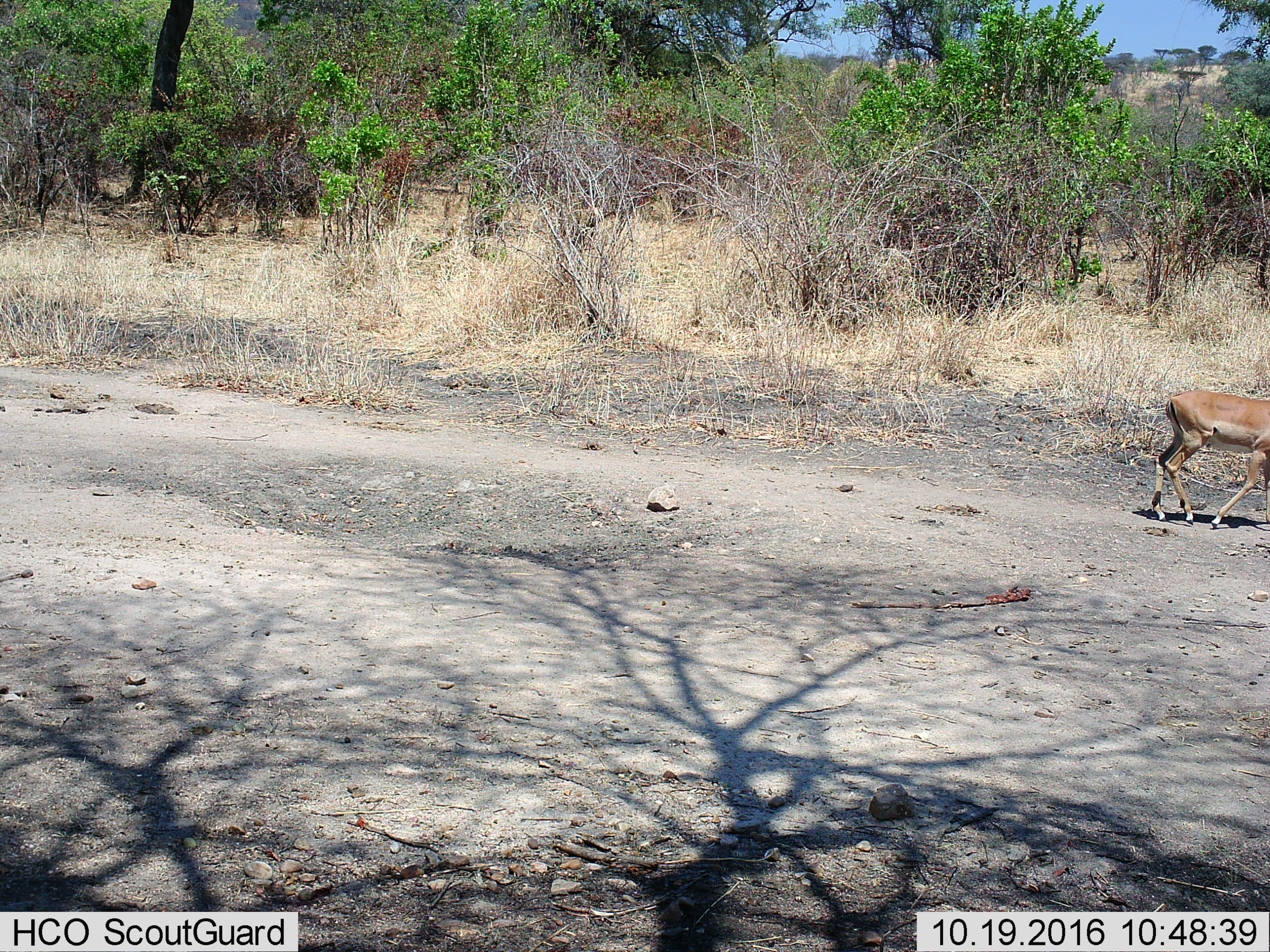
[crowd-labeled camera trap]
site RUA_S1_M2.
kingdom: Animalia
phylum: Chordata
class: Mammalia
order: Artiodactyla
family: Bovidae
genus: Aepyceros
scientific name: Aepyceros melampus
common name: impala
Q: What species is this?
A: Impala (Aepyceros melampus).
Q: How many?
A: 1.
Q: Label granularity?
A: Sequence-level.